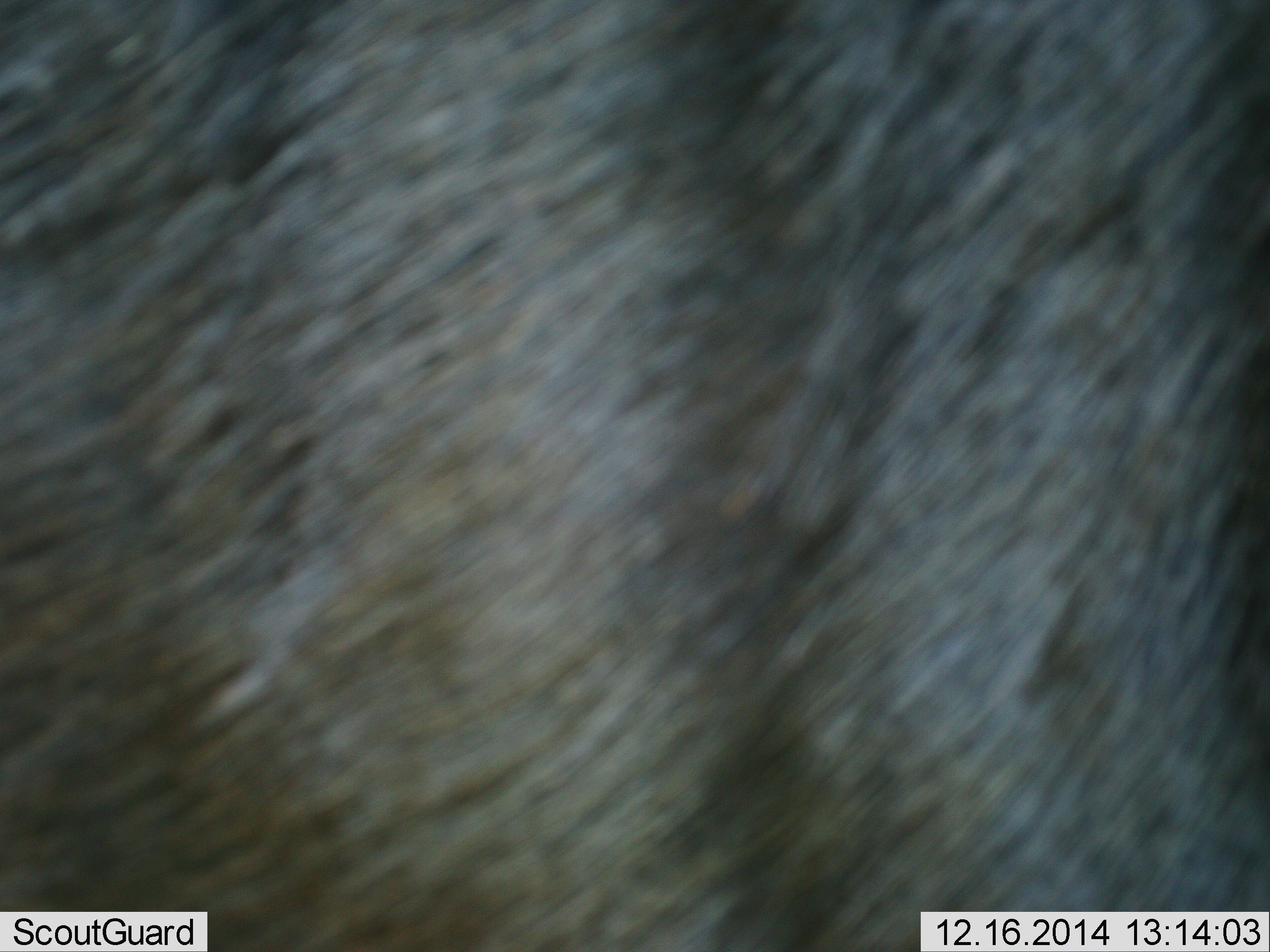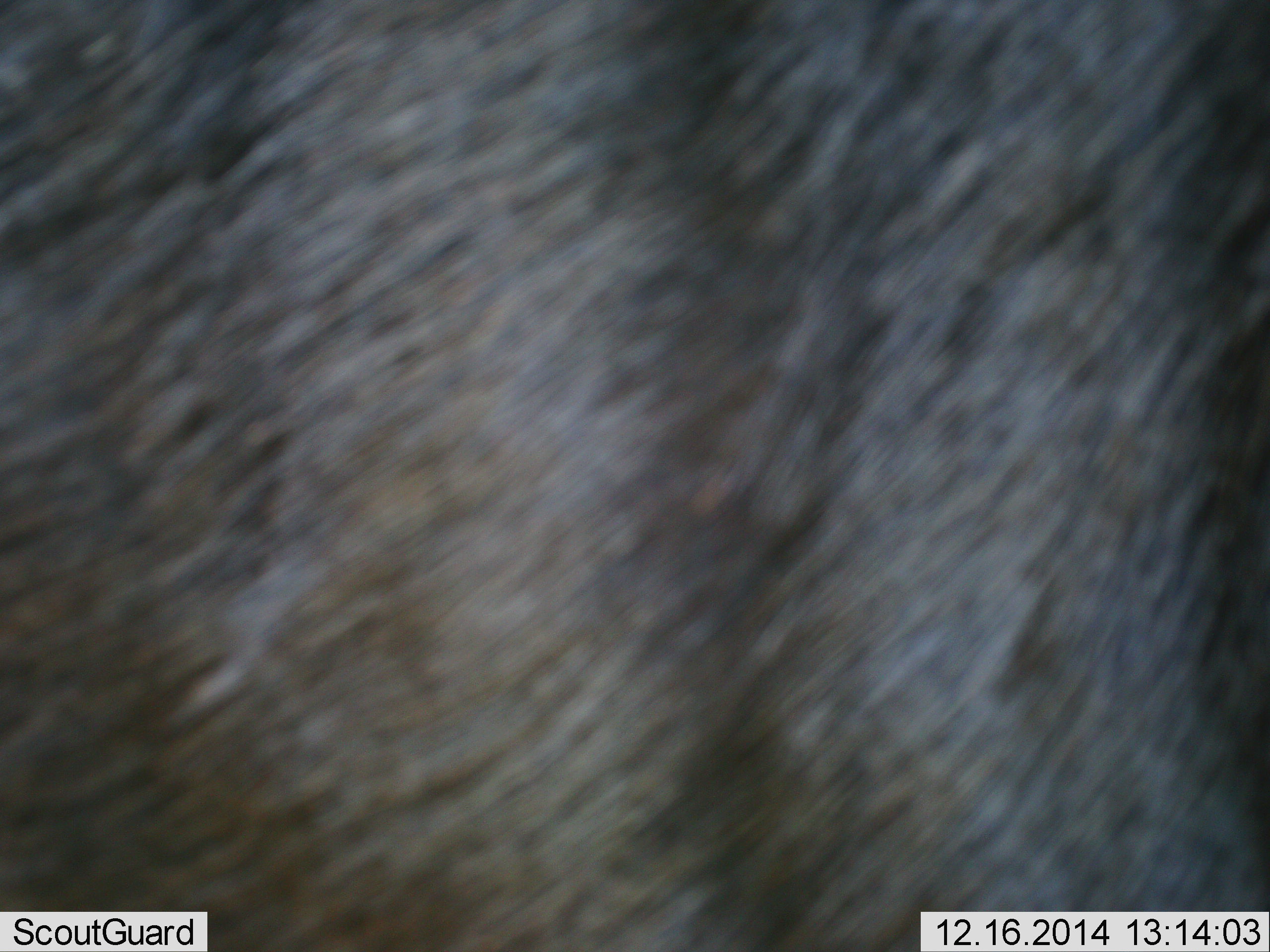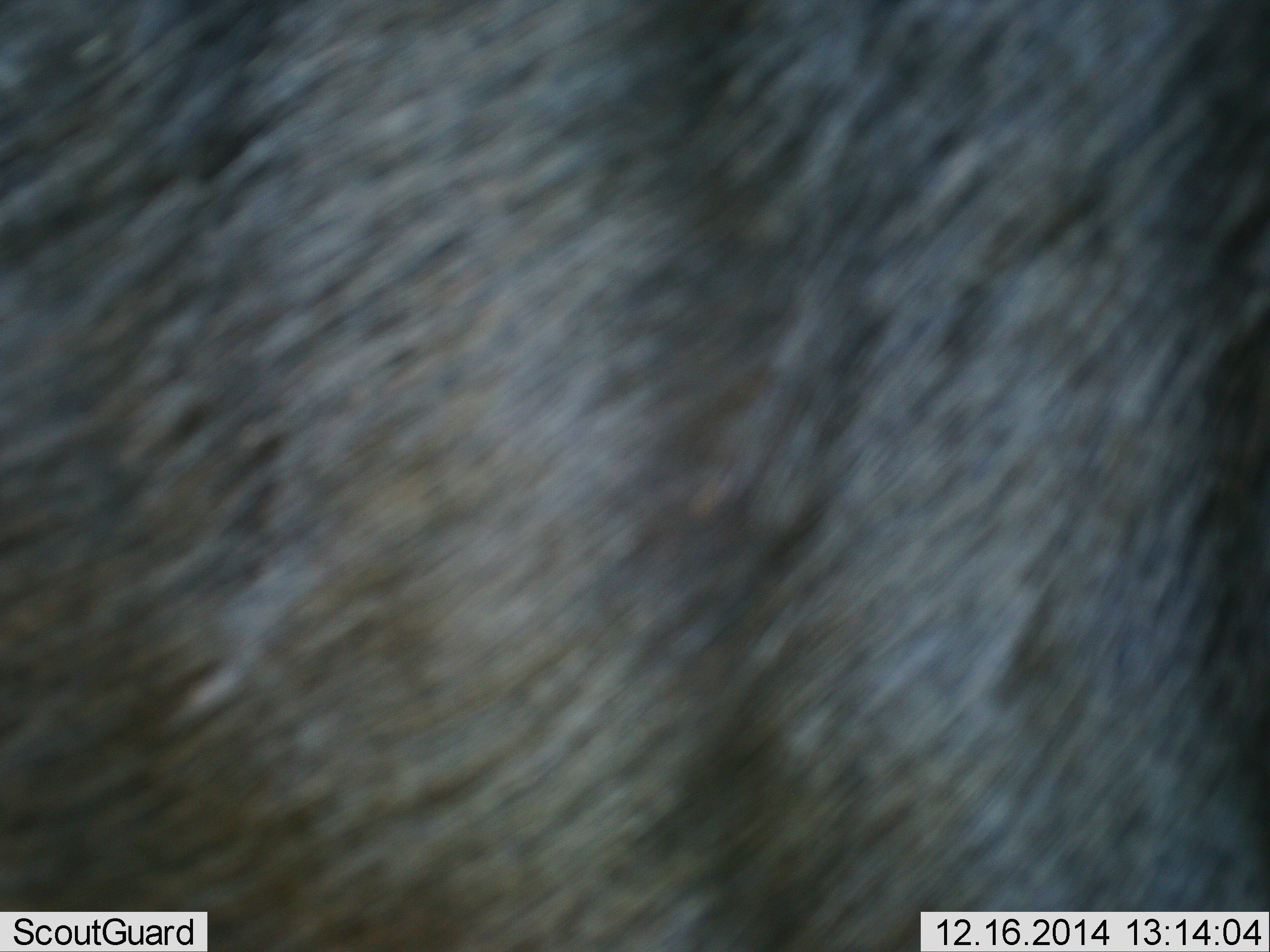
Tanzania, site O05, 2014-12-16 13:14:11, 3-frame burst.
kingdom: Animalia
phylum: Chordata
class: Mammalia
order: Artiodactyla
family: Bovidae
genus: Connochaetes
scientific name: Connochaetes taurinus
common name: blue wildebeest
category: wildebeest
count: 1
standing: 100%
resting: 0%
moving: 0%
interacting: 0%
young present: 0%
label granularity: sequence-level